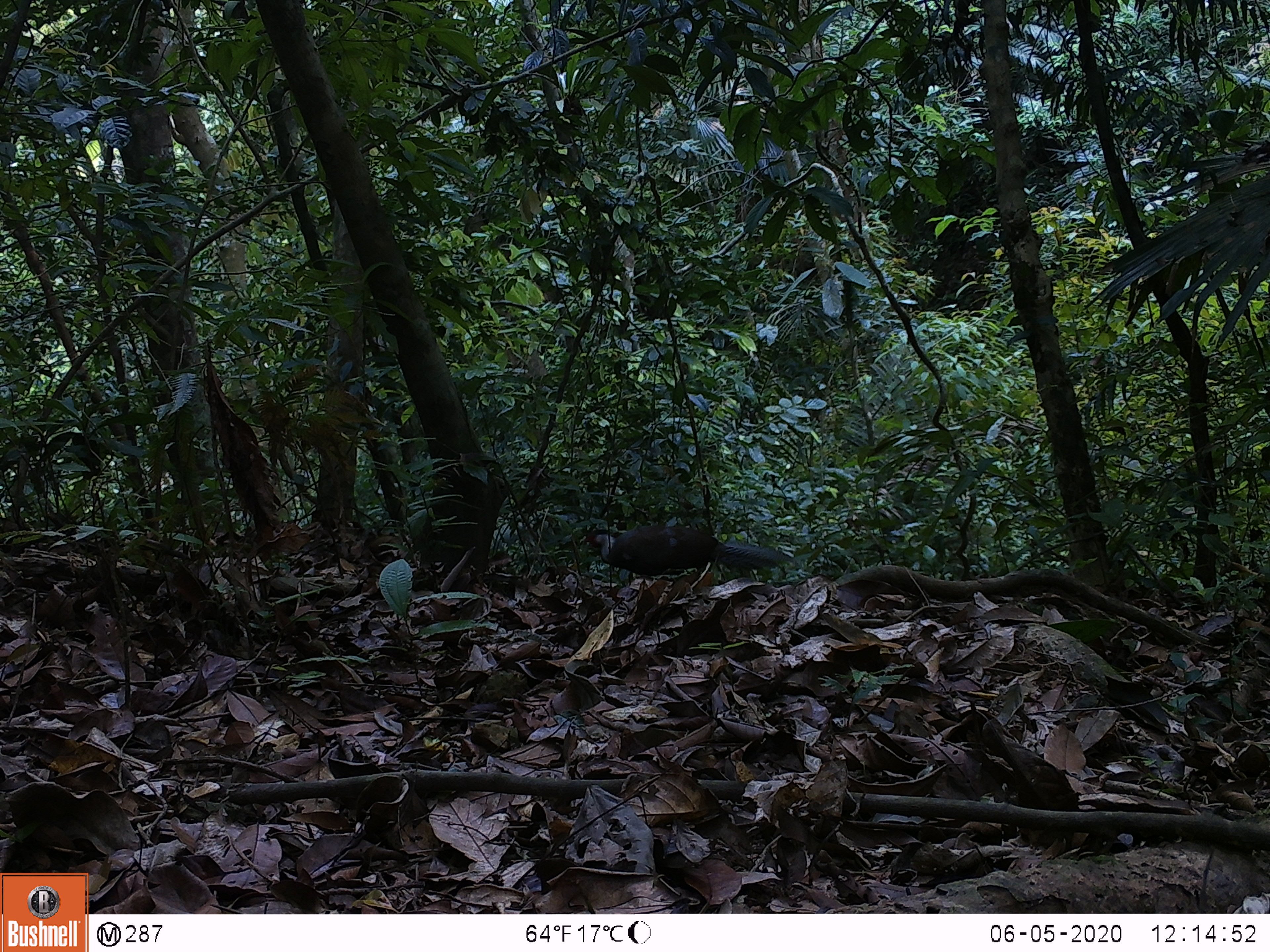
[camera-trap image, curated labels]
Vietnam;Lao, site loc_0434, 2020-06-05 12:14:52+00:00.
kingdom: Animalia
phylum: Chordata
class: Aves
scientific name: Aves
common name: bird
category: unidentified bird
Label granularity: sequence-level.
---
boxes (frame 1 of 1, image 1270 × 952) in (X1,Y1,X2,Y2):
unidentified bird: (579,525,800,598)